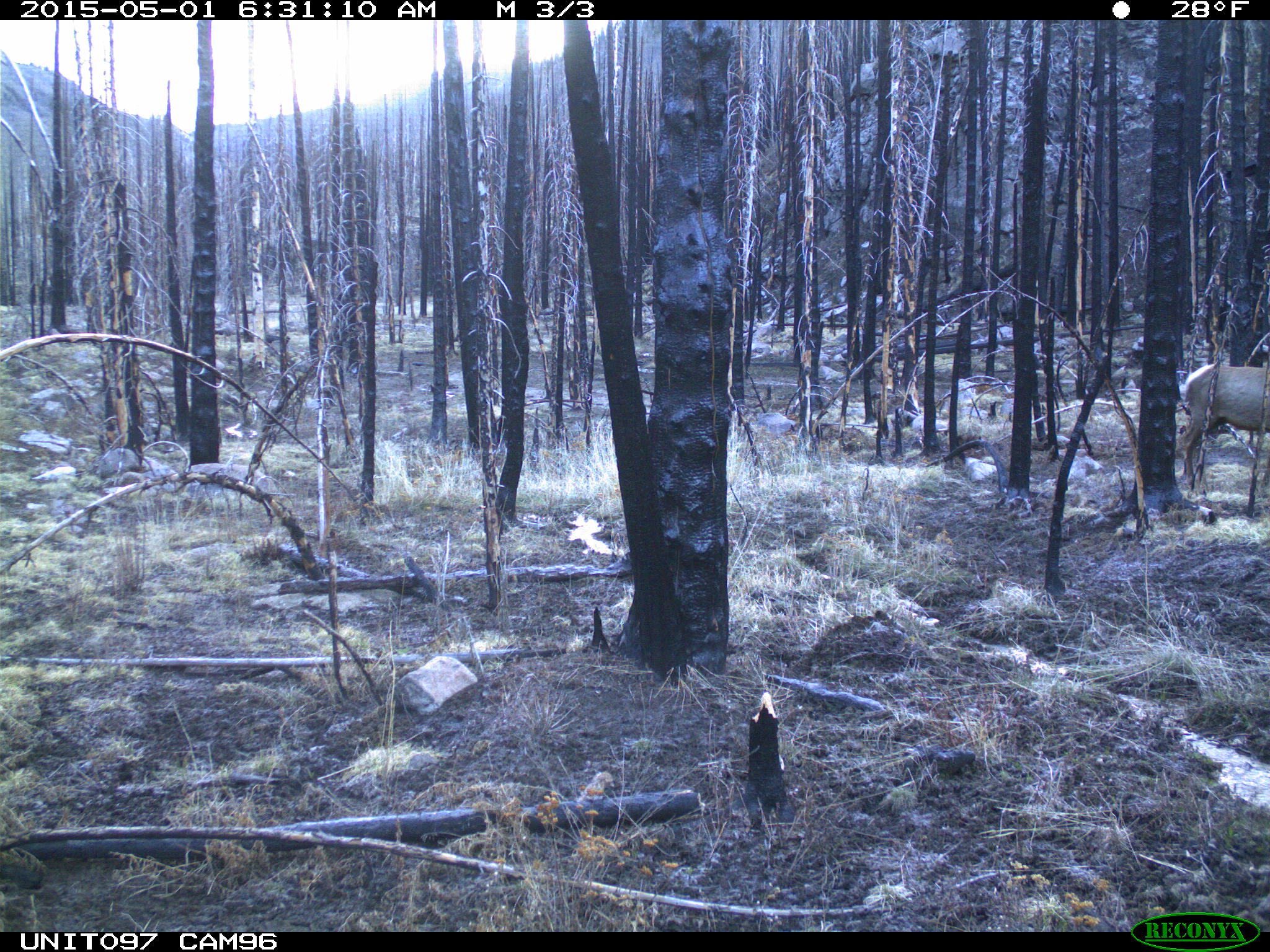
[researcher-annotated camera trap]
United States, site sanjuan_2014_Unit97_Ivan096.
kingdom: Animalia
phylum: Chordata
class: Mammalia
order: Artiodactyla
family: Cervidae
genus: Cervus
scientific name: Cervus elaphus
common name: red deer